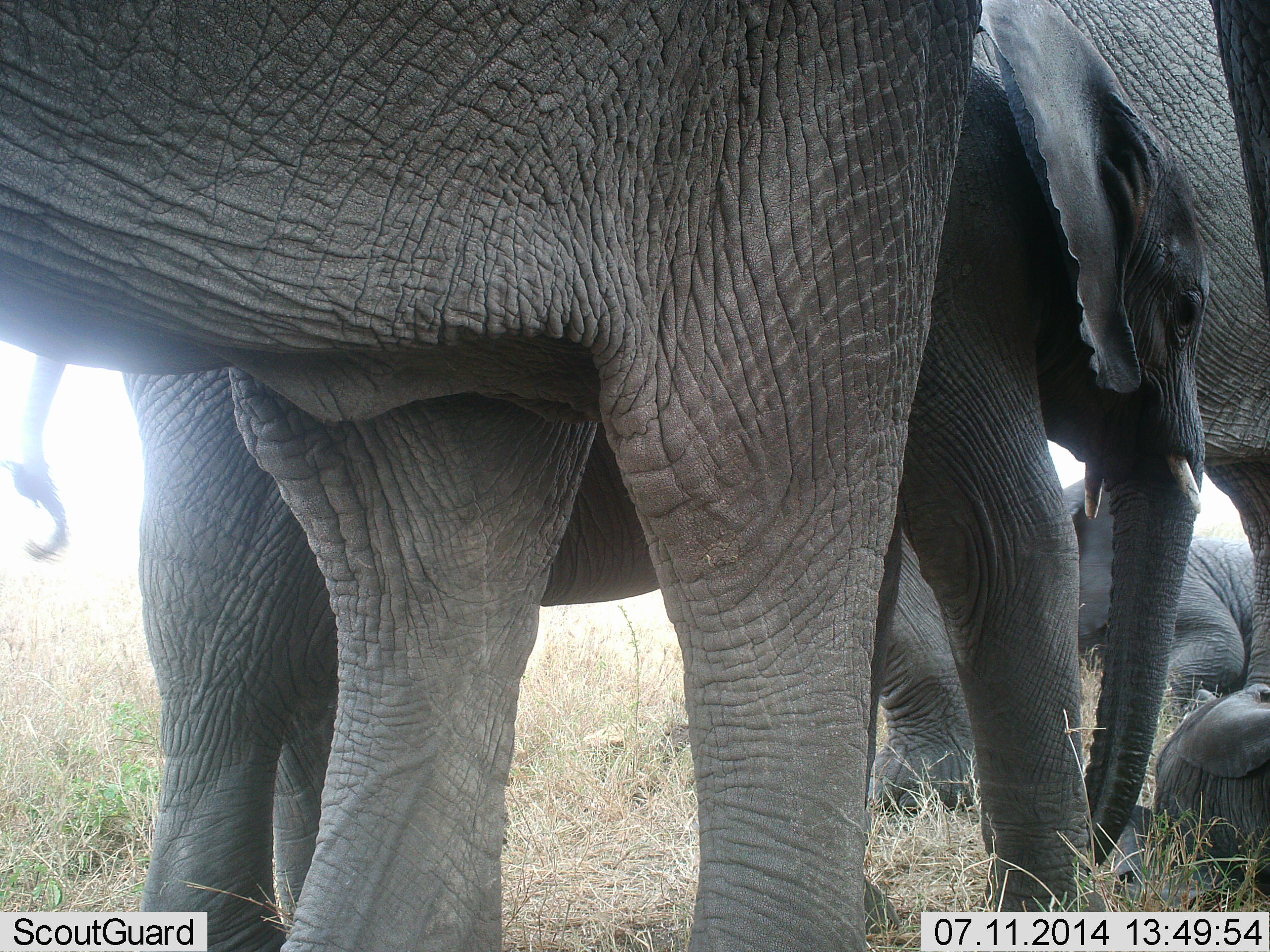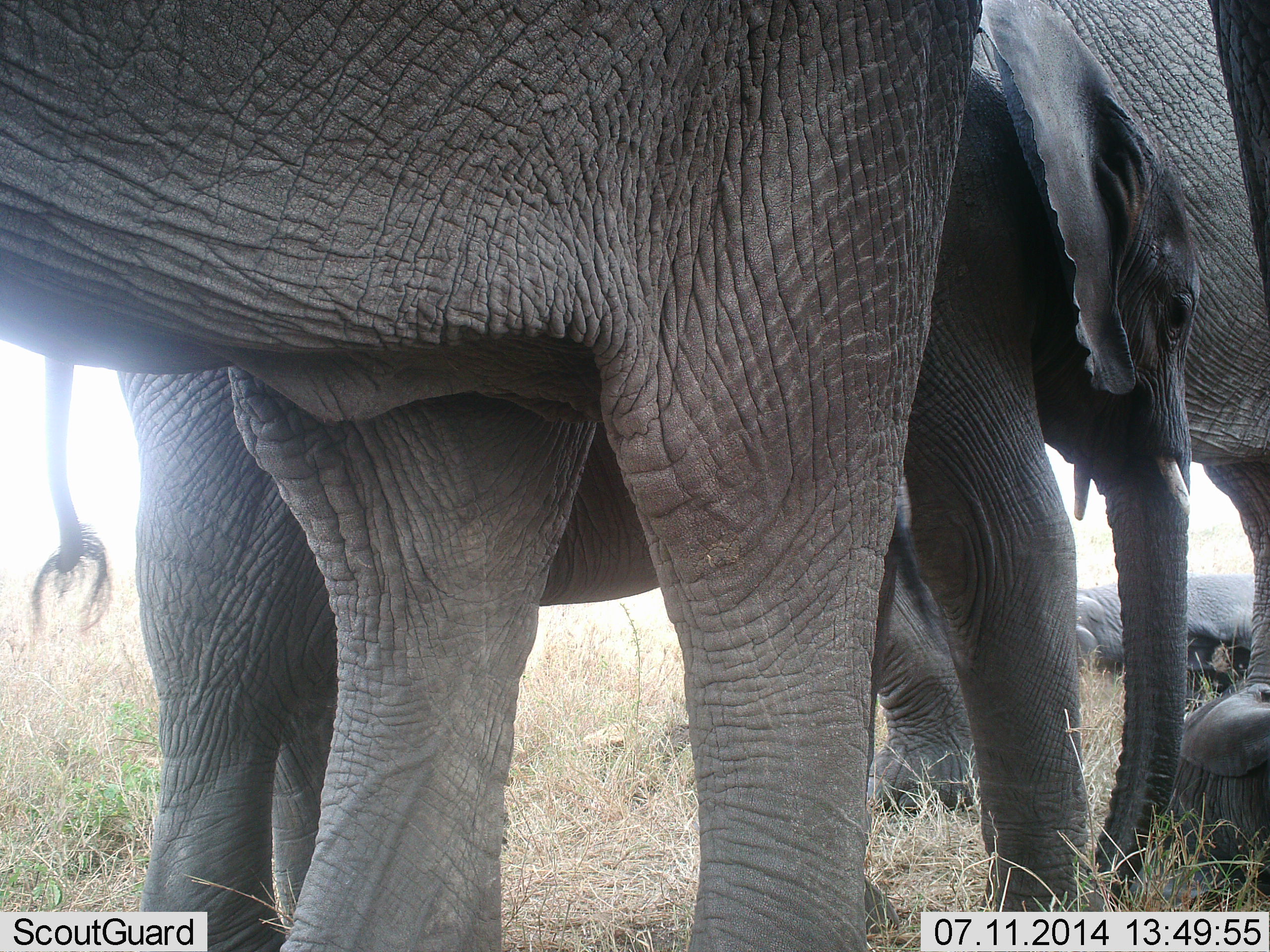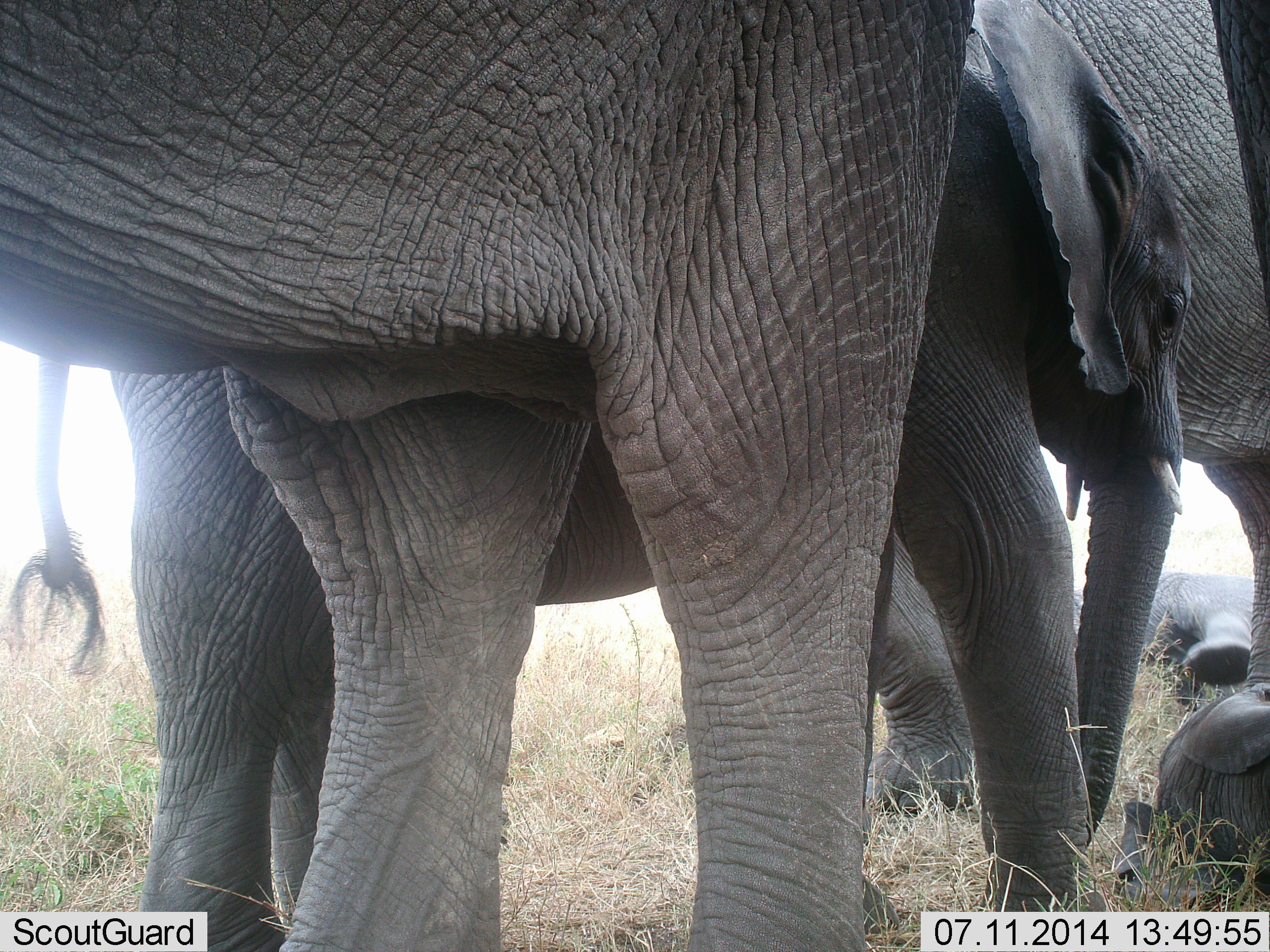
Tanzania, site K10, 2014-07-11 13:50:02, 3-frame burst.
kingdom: Animalia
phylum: Chordata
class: Mammalia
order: Proboscidea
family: Elephantidae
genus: Loxodonta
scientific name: Loxodonta africana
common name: african bush elephant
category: elephant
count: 5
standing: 100%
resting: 80%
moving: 10%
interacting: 10%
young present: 80%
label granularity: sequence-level